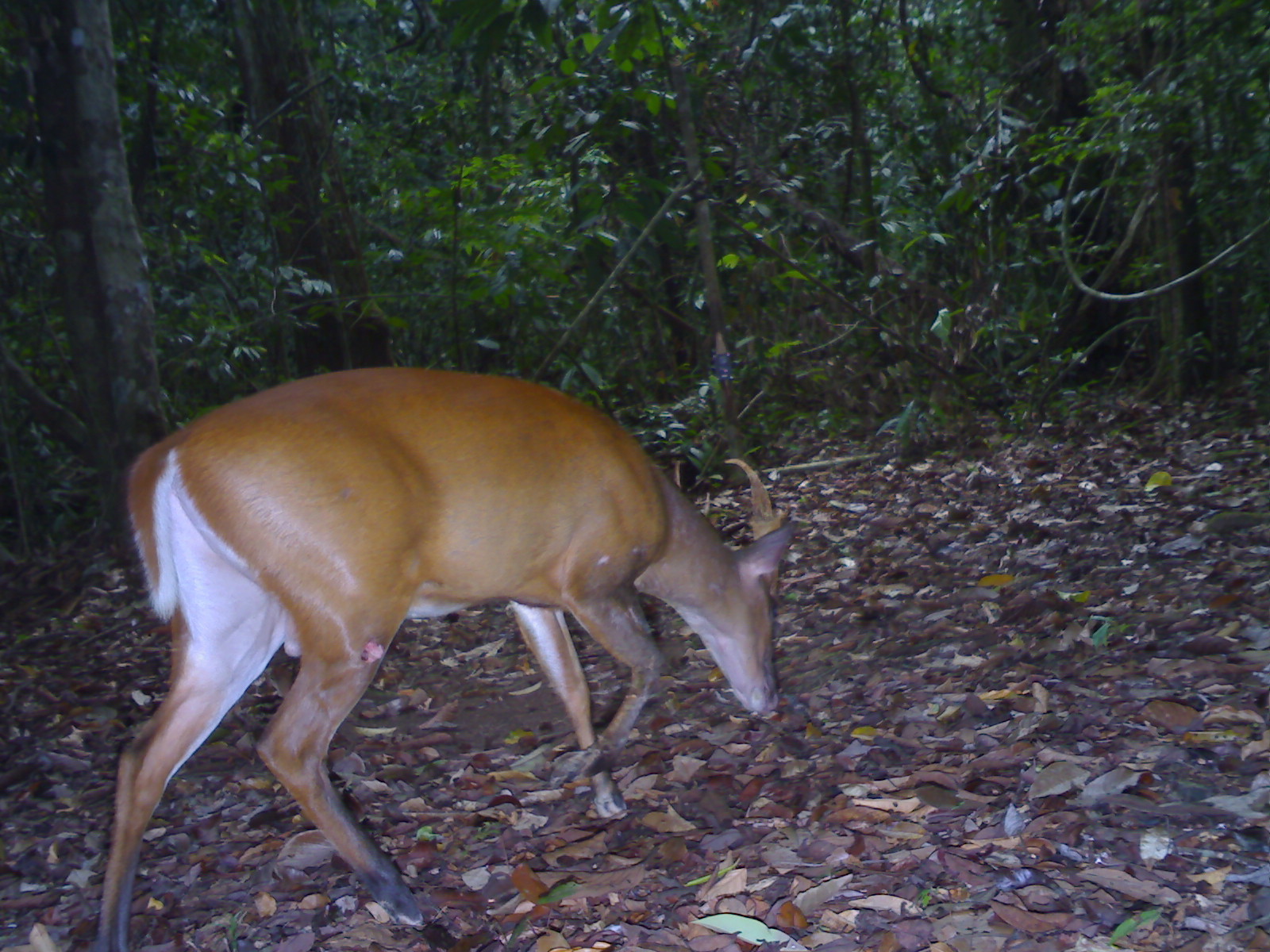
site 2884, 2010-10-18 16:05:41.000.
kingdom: Animalia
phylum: Chordata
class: Mammalia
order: Artiodactyla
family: Cervidae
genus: Muntiacus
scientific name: Muntiacus muntjak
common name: southern red muntjac